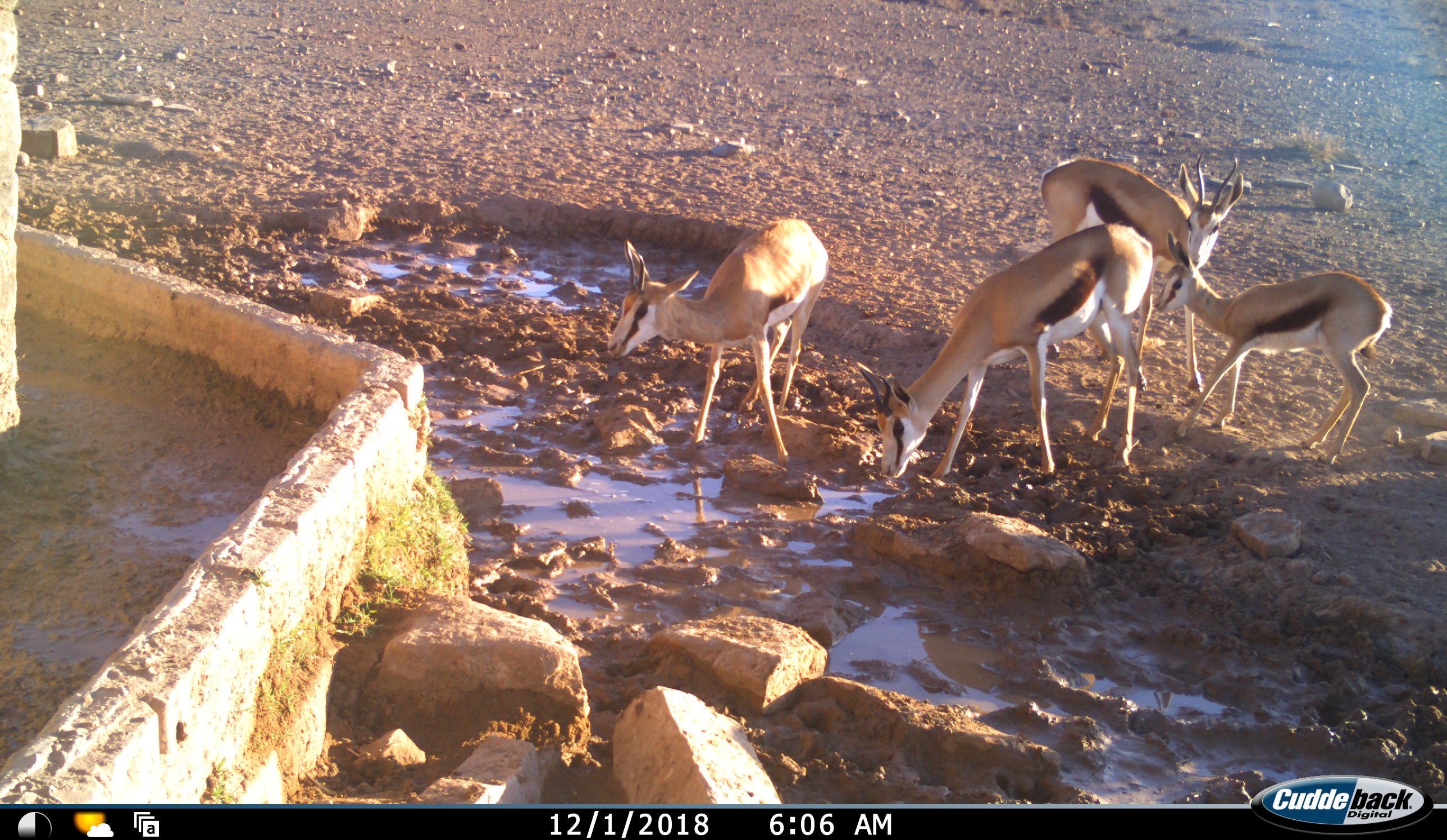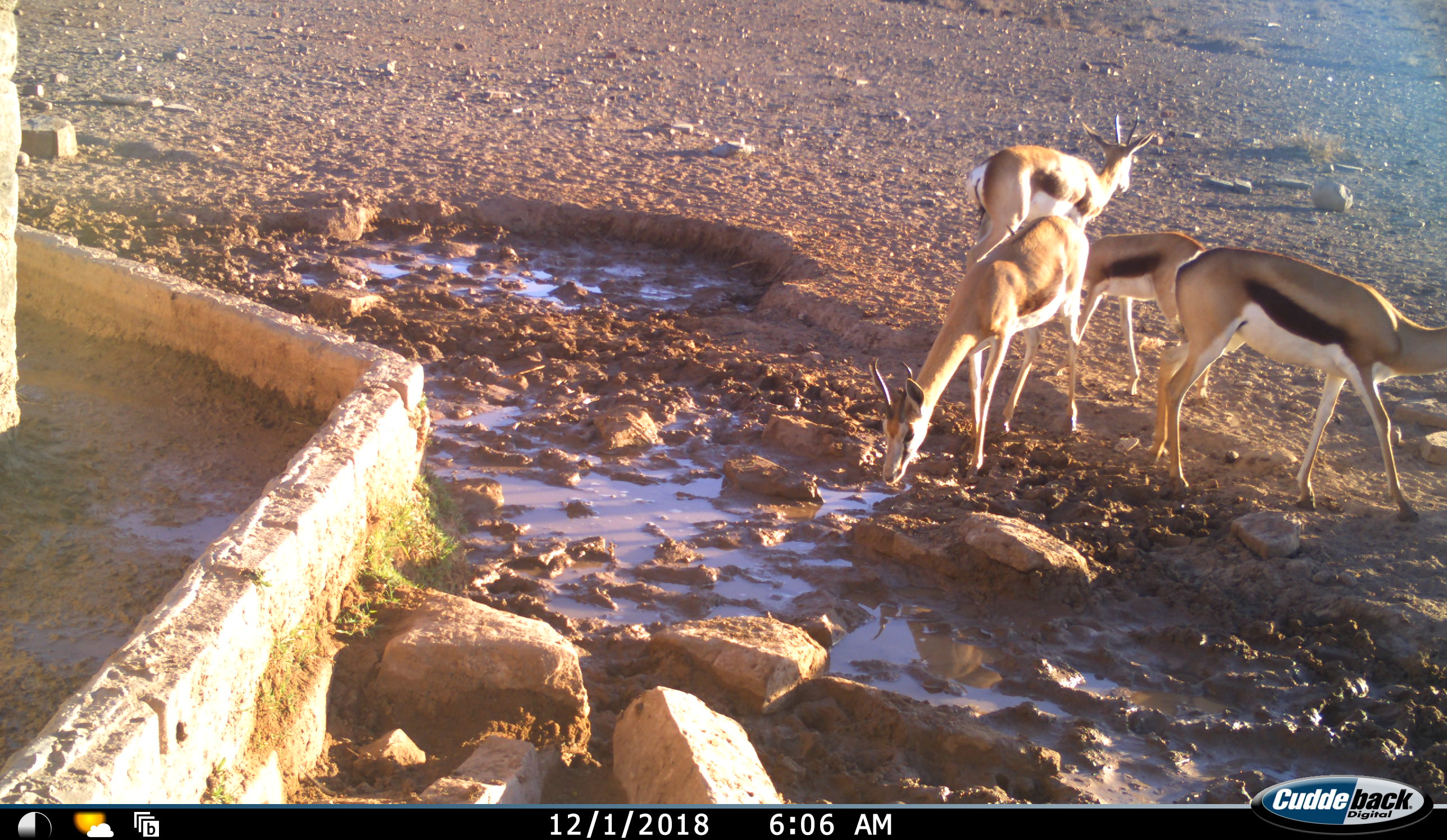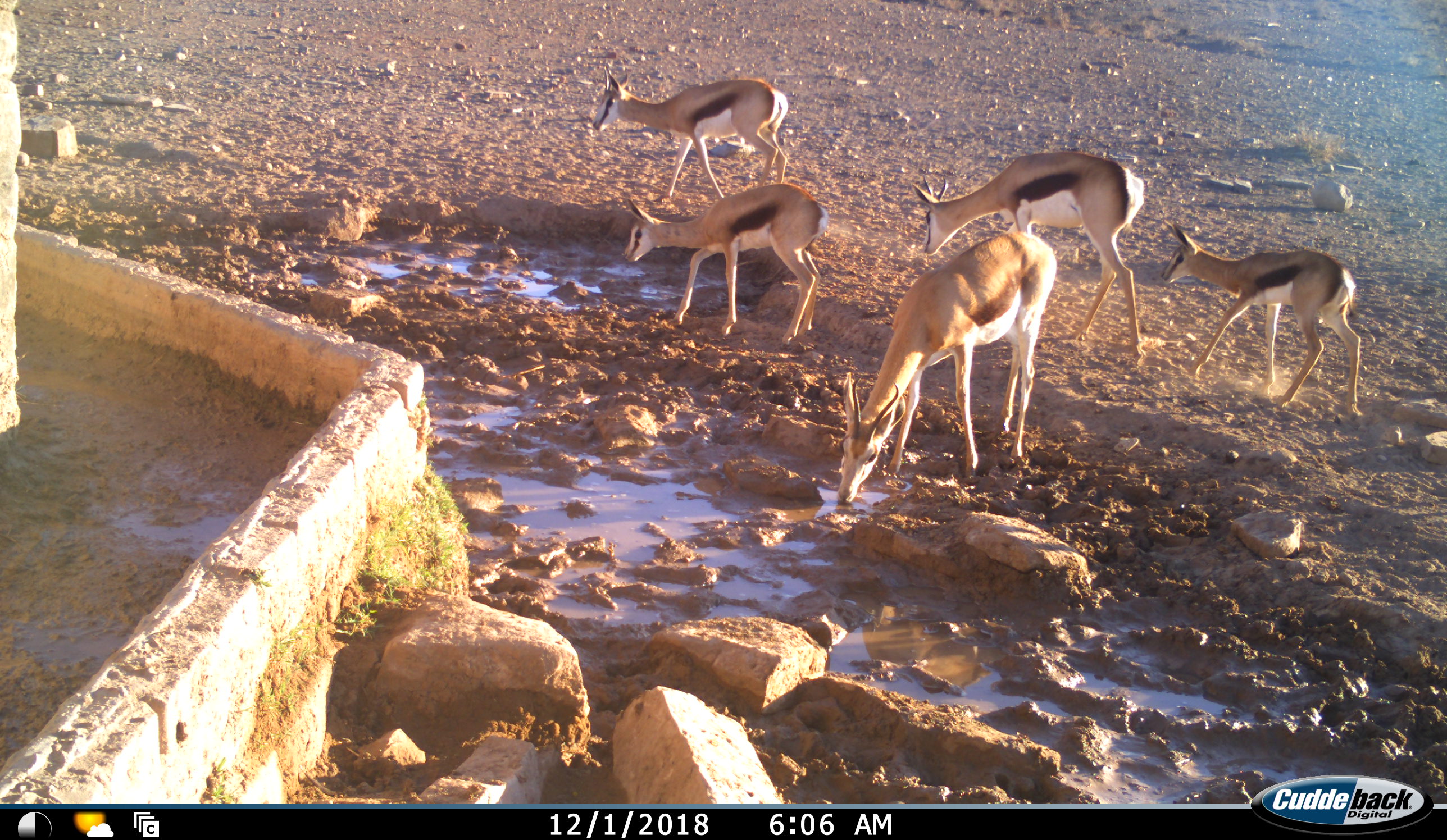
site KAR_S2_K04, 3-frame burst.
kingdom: Animalia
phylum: Chordata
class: Mammalia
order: Artiodactyla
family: Bovidae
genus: Antidorcas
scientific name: Antidorcas marsupialis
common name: springbok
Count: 5.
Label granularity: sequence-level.